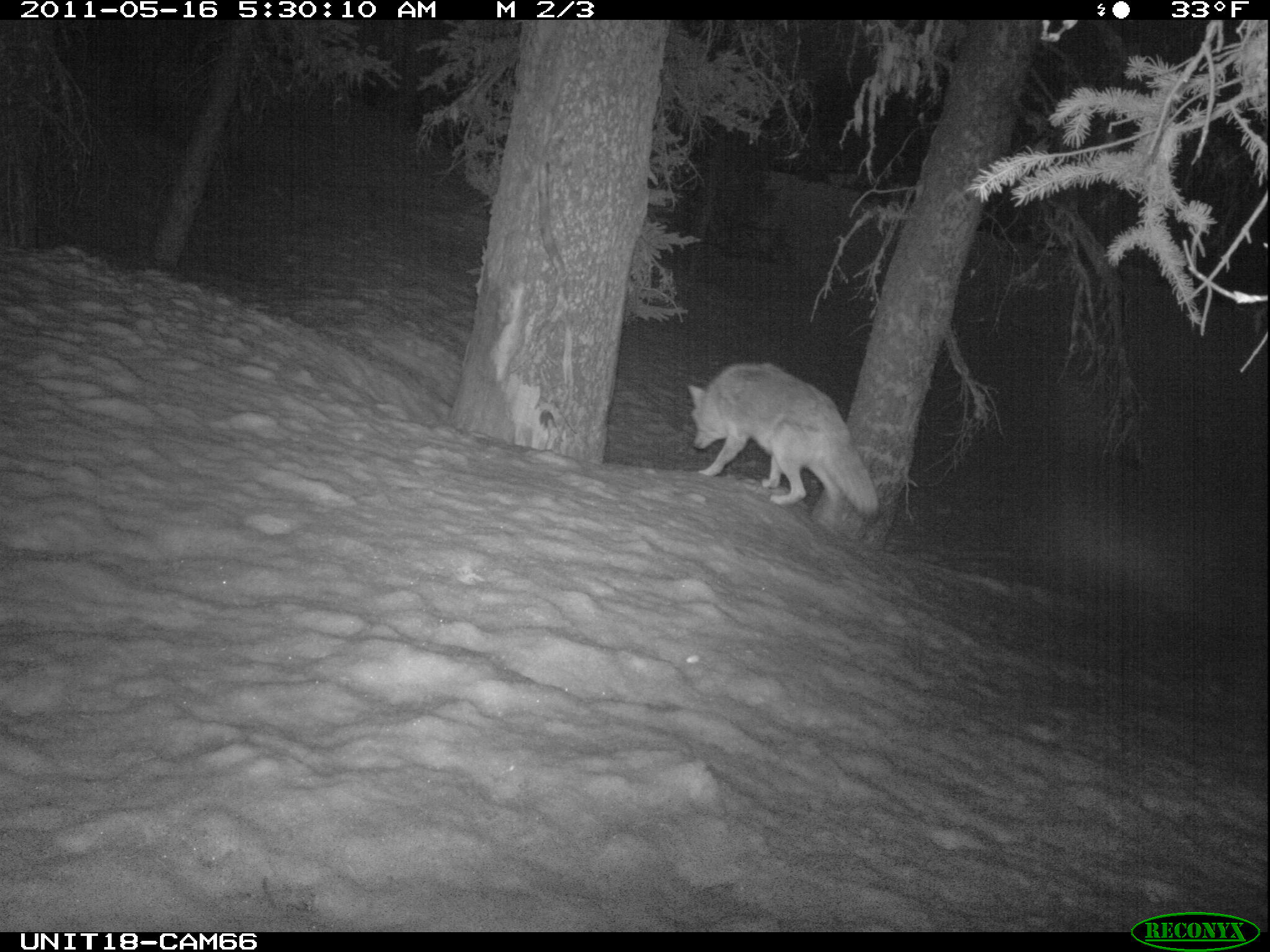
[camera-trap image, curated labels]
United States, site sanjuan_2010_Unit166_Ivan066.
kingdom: Animalia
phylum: Chordata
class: Mammalia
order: Carnivora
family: Canidae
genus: Canis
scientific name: Canis latrans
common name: coyote